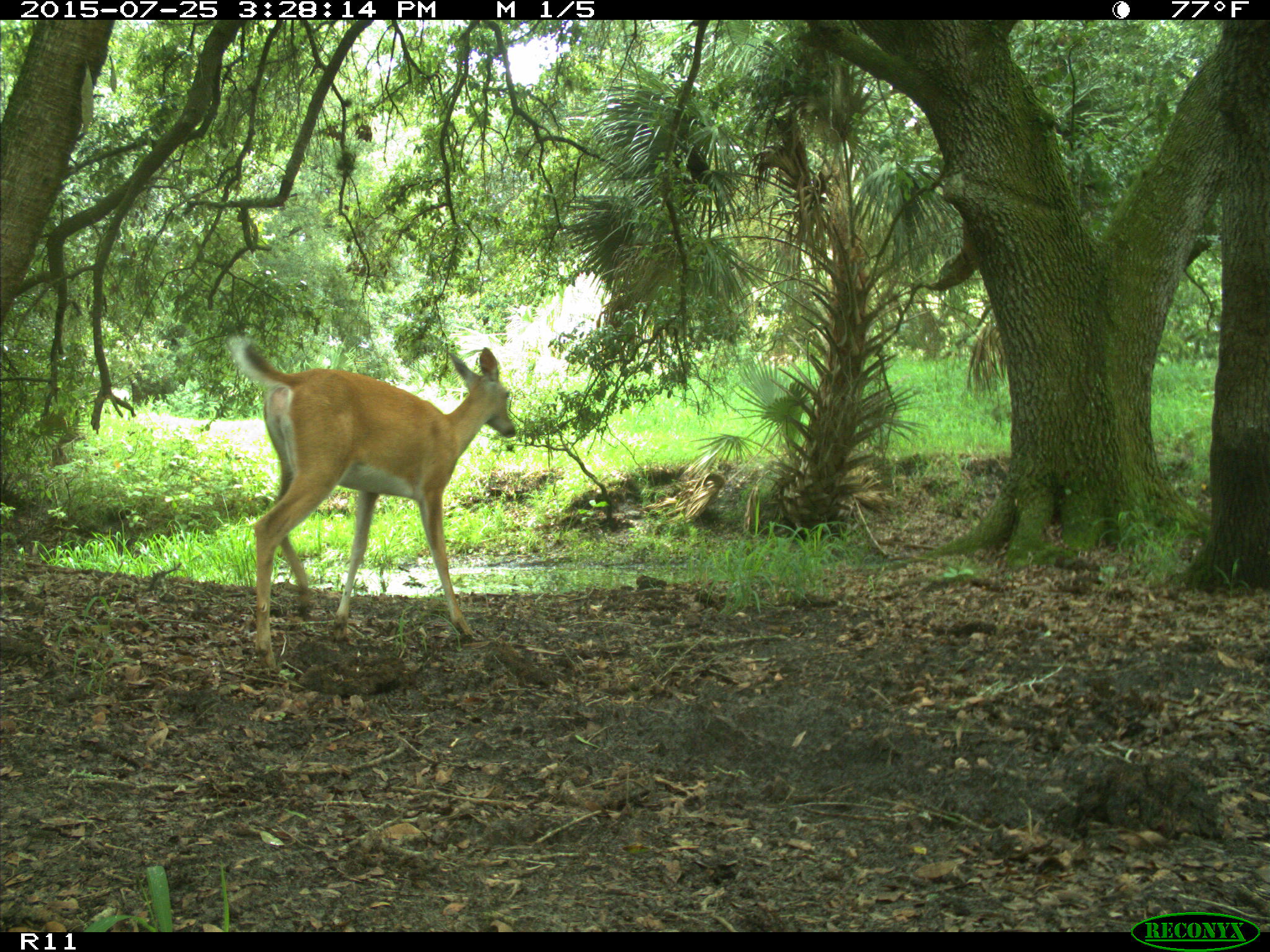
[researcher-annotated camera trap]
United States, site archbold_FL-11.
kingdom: Animalia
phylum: Chordata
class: Mammalia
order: Artiodactyla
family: Cervidae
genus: Odocoileus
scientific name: Odocoileus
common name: deer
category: unidentified deer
Unidentified deer (deer) (Odocoileus).